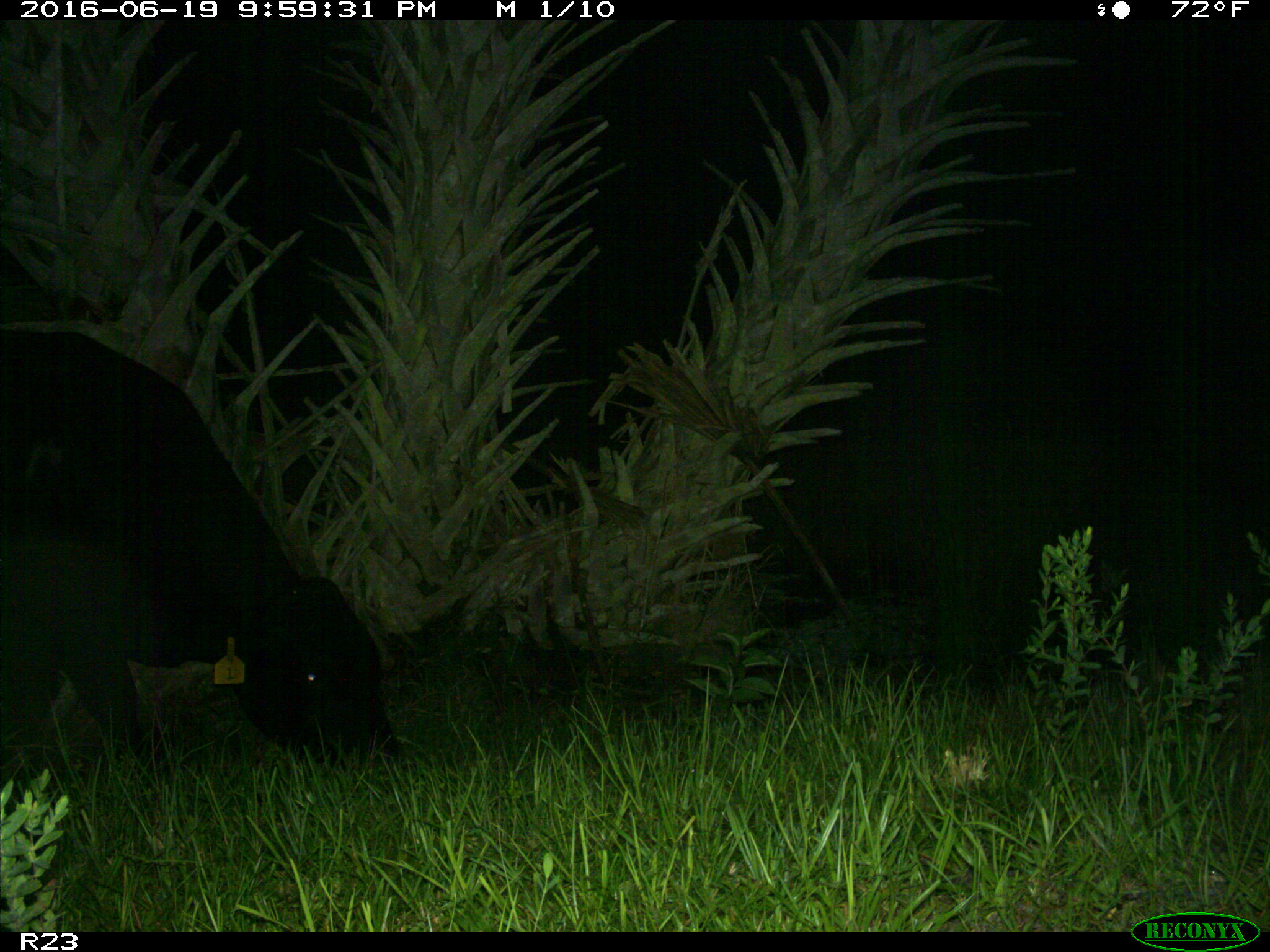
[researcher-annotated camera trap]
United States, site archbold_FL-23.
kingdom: Animalia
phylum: Chordata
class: Mammalia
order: Artiodactyla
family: Bovidae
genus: Bos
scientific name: Bos taurus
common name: domestic cow